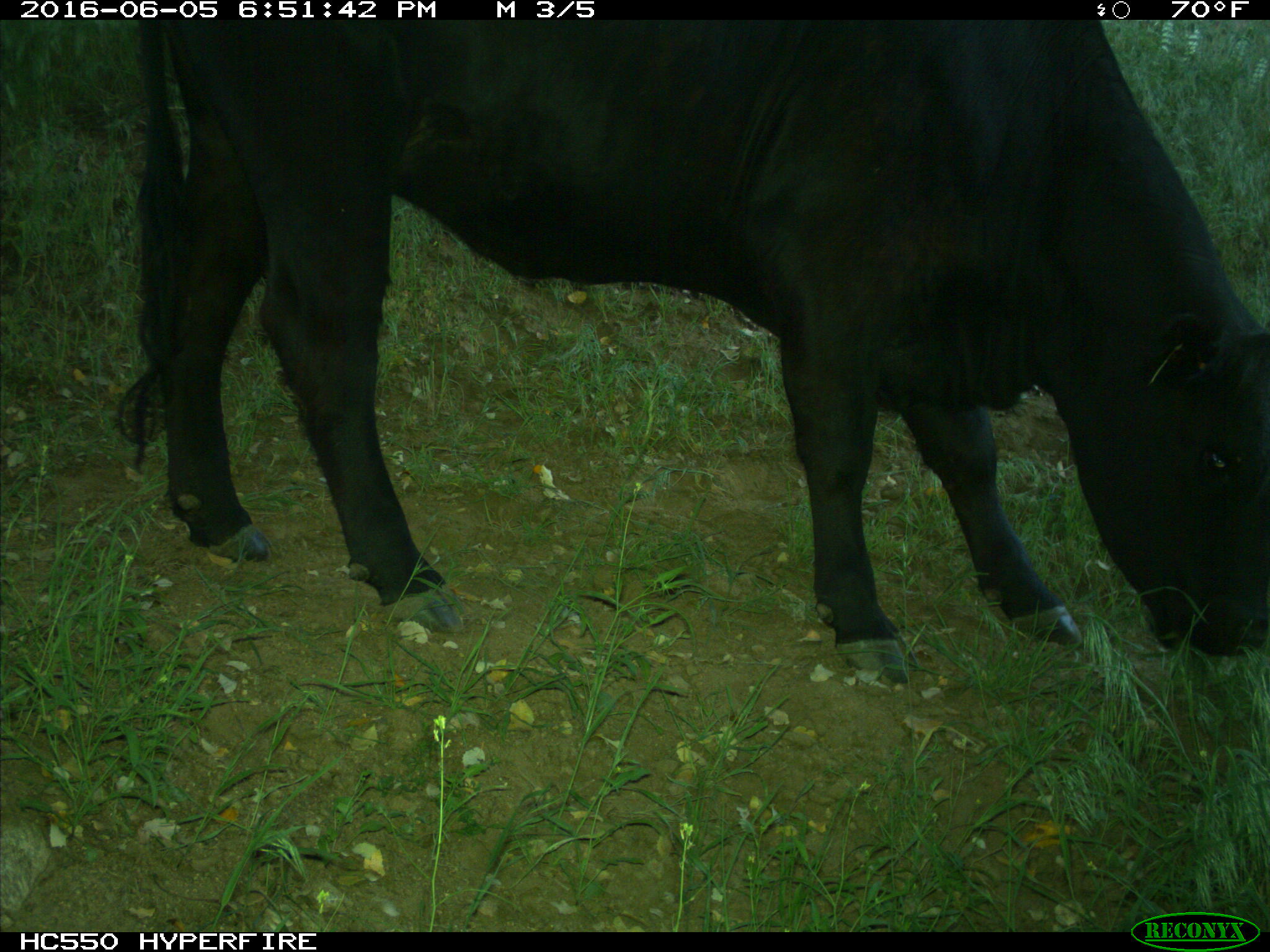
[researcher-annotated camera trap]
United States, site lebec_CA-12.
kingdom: Animalia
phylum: Chordata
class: Mammalia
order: Artiodactyla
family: Bovidae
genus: Bos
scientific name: Bos taurus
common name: domestic cow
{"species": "Bos taurus (domestic cow)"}